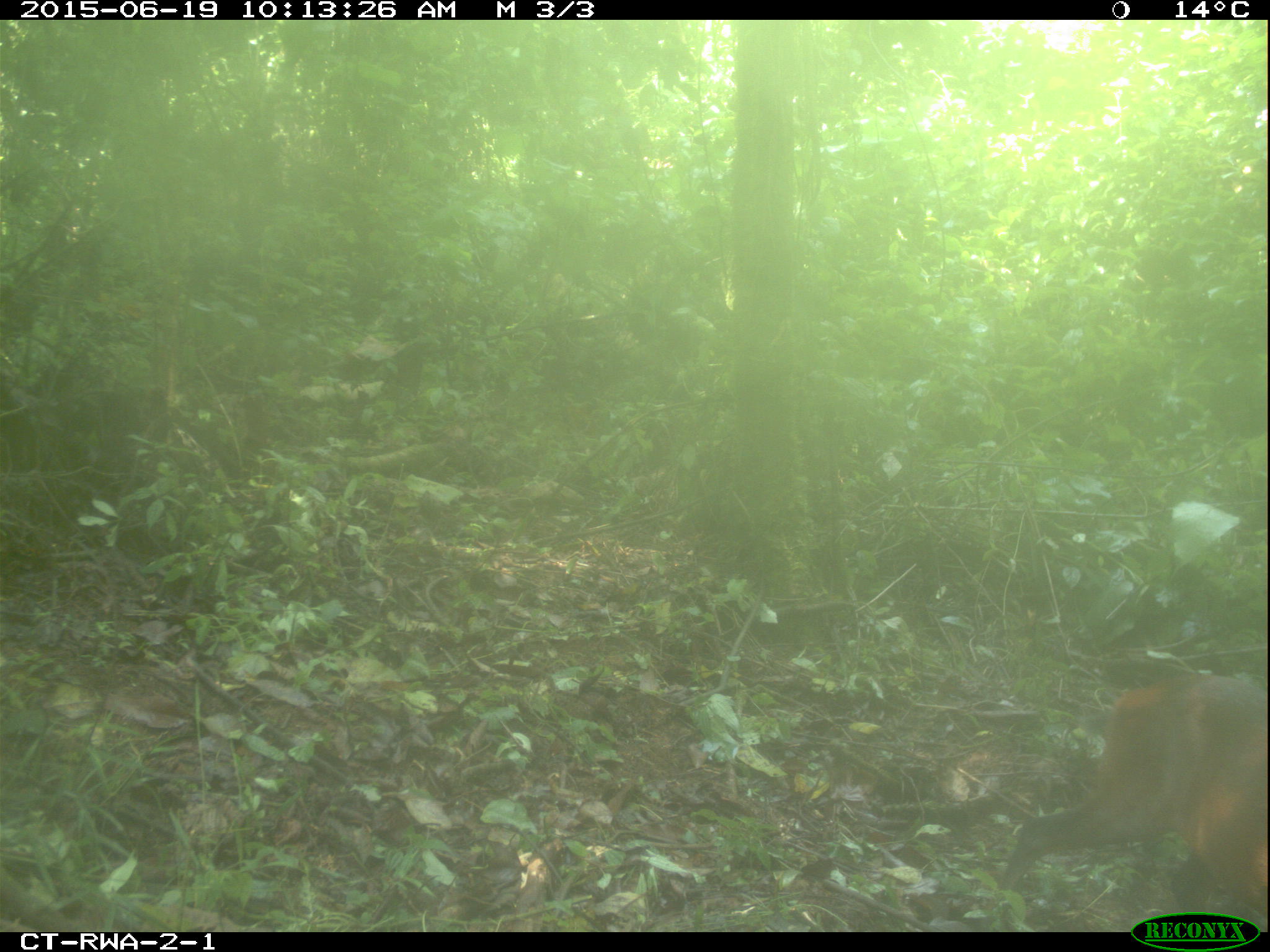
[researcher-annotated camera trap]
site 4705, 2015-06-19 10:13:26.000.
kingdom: Animalia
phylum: Chordata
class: Mammalia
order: Artiodactyla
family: Bovidae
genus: Cephalophus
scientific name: Cephalophus nigrifrons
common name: black-fronted duiker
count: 1